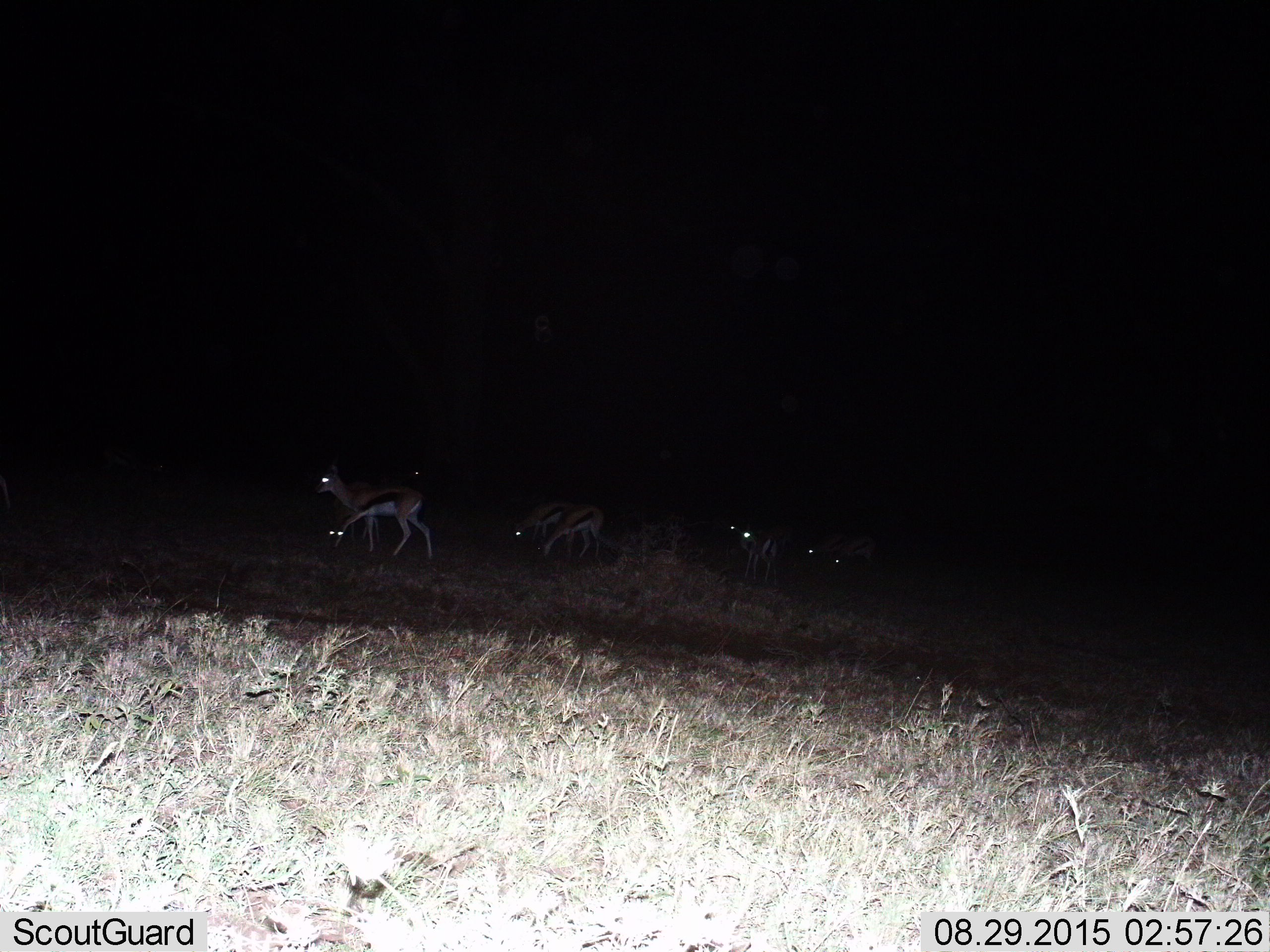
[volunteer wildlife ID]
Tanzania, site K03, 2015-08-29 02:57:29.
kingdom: Animalia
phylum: Chordata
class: Mammalia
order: Artiodactyla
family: Bovidae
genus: Eudorcas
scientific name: Eudorcas thomsonii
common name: thomson's gazelle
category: gazellethomsons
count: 8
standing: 62%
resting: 0%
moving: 50%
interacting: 12%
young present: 12%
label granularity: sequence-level